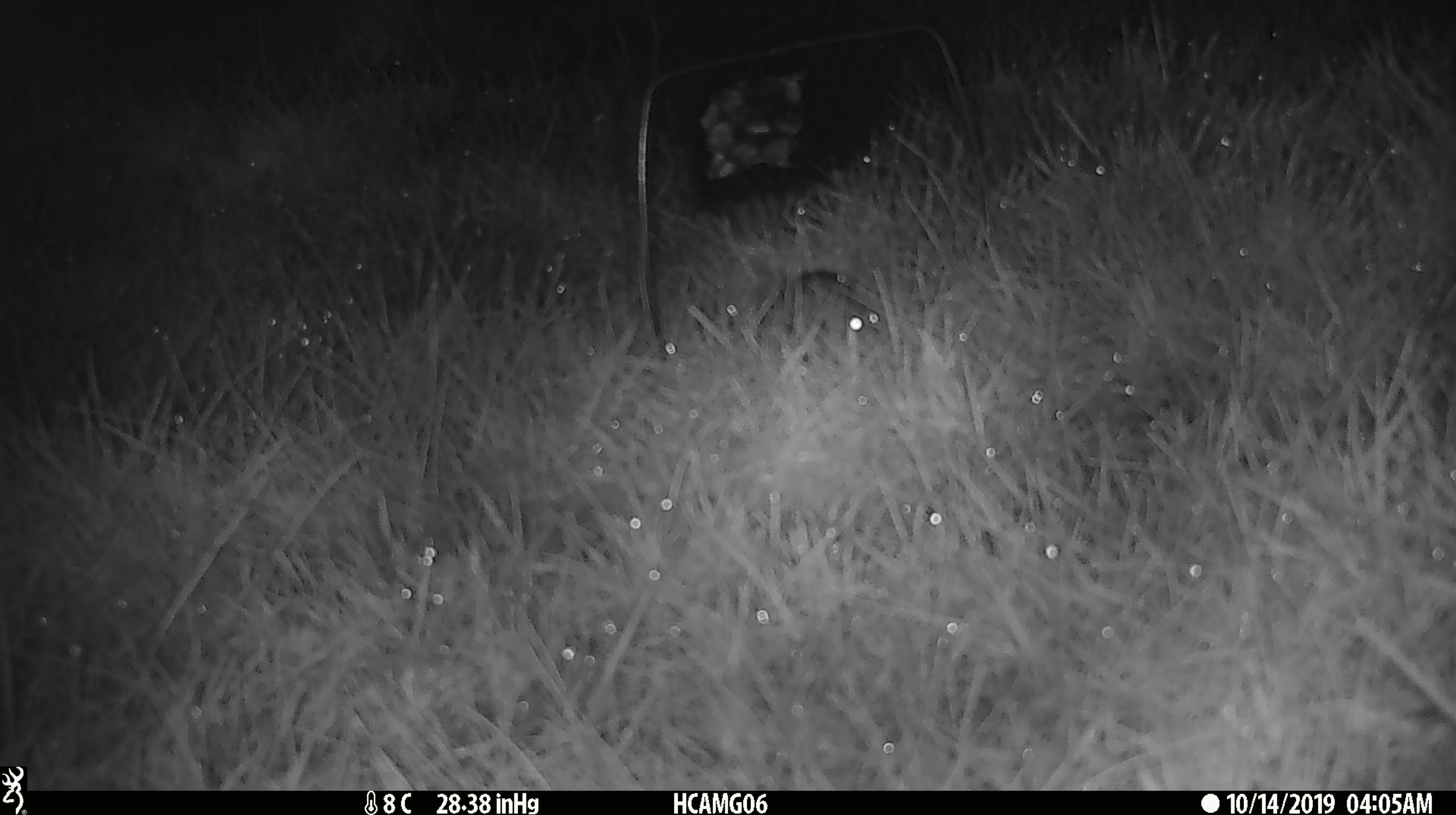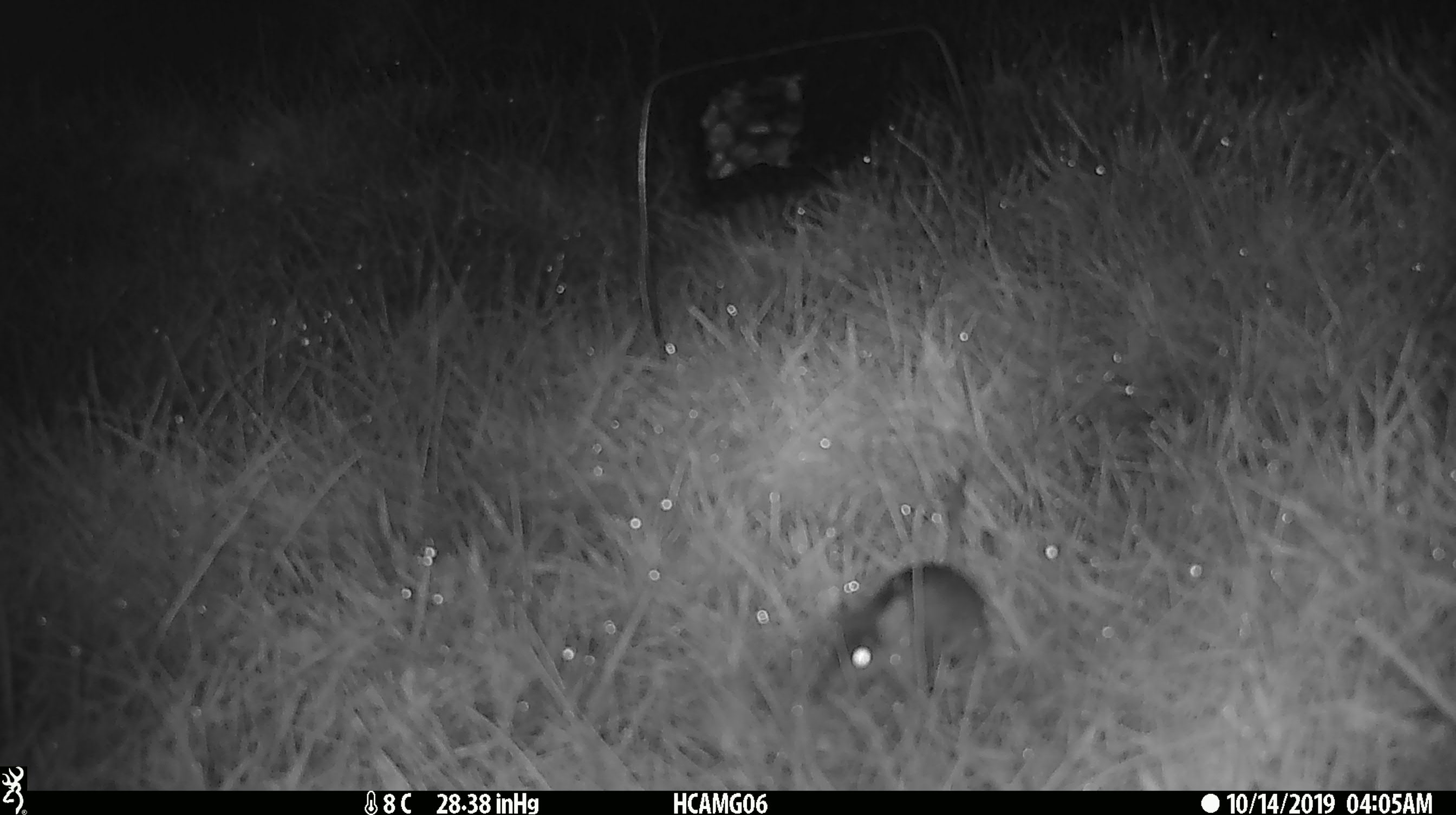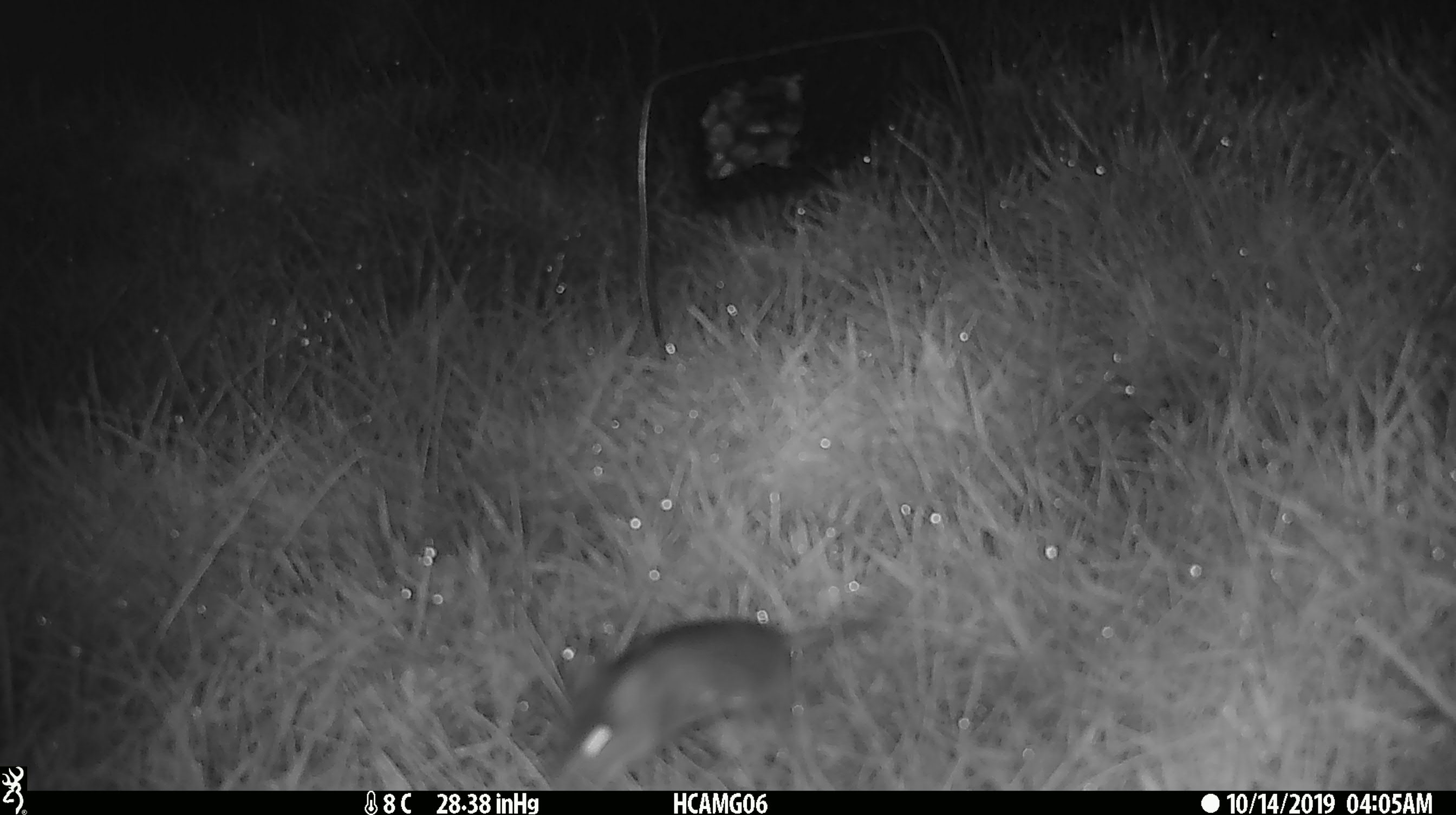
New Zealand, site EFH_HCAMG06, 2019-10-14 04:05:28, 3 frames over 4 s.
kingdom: Animalia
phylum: Chordata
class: Mammalia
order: Rodentia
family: Muridae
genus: Mus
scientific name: Mus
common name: mouse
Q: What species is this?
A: Mouse (Mus).